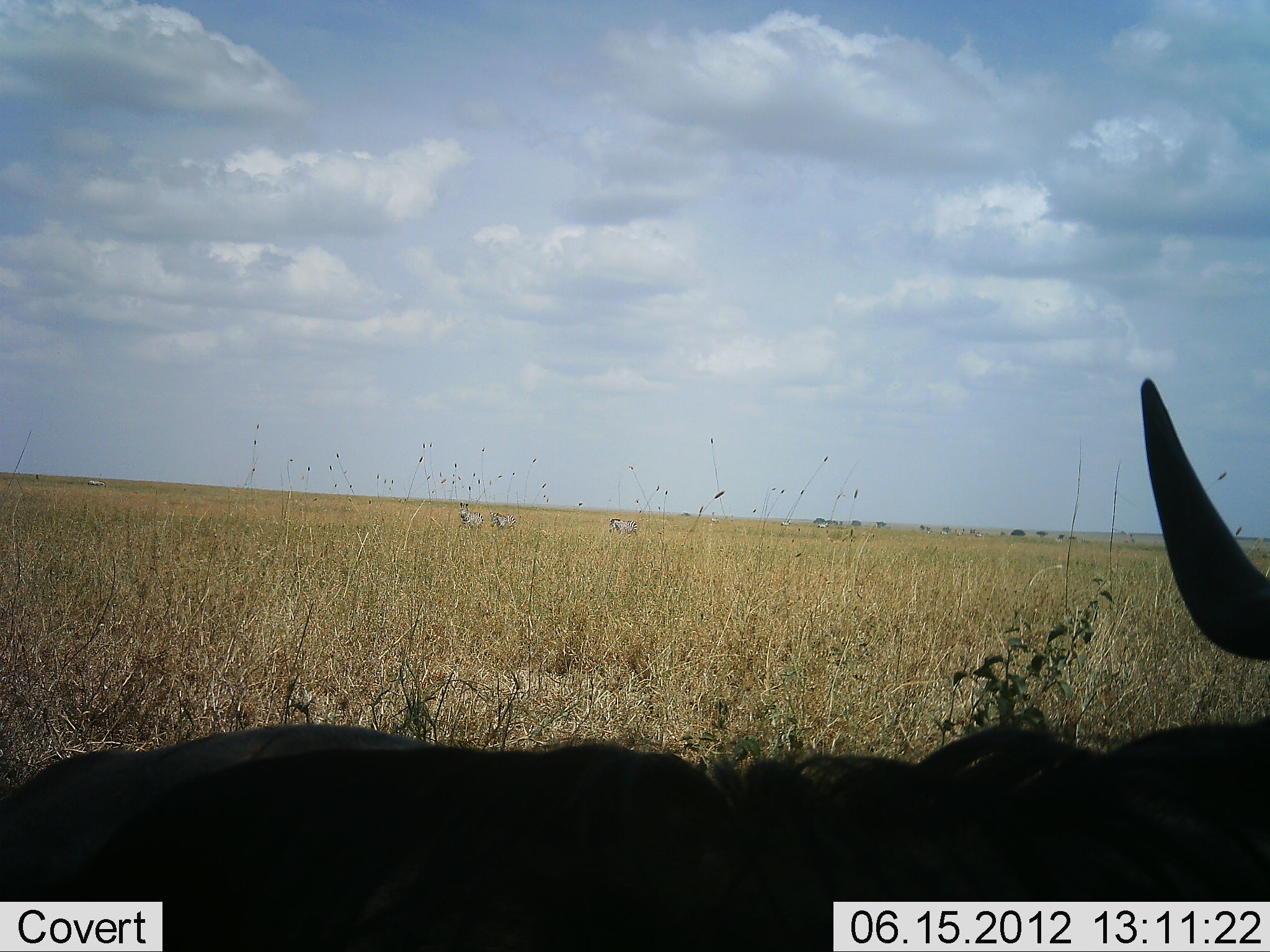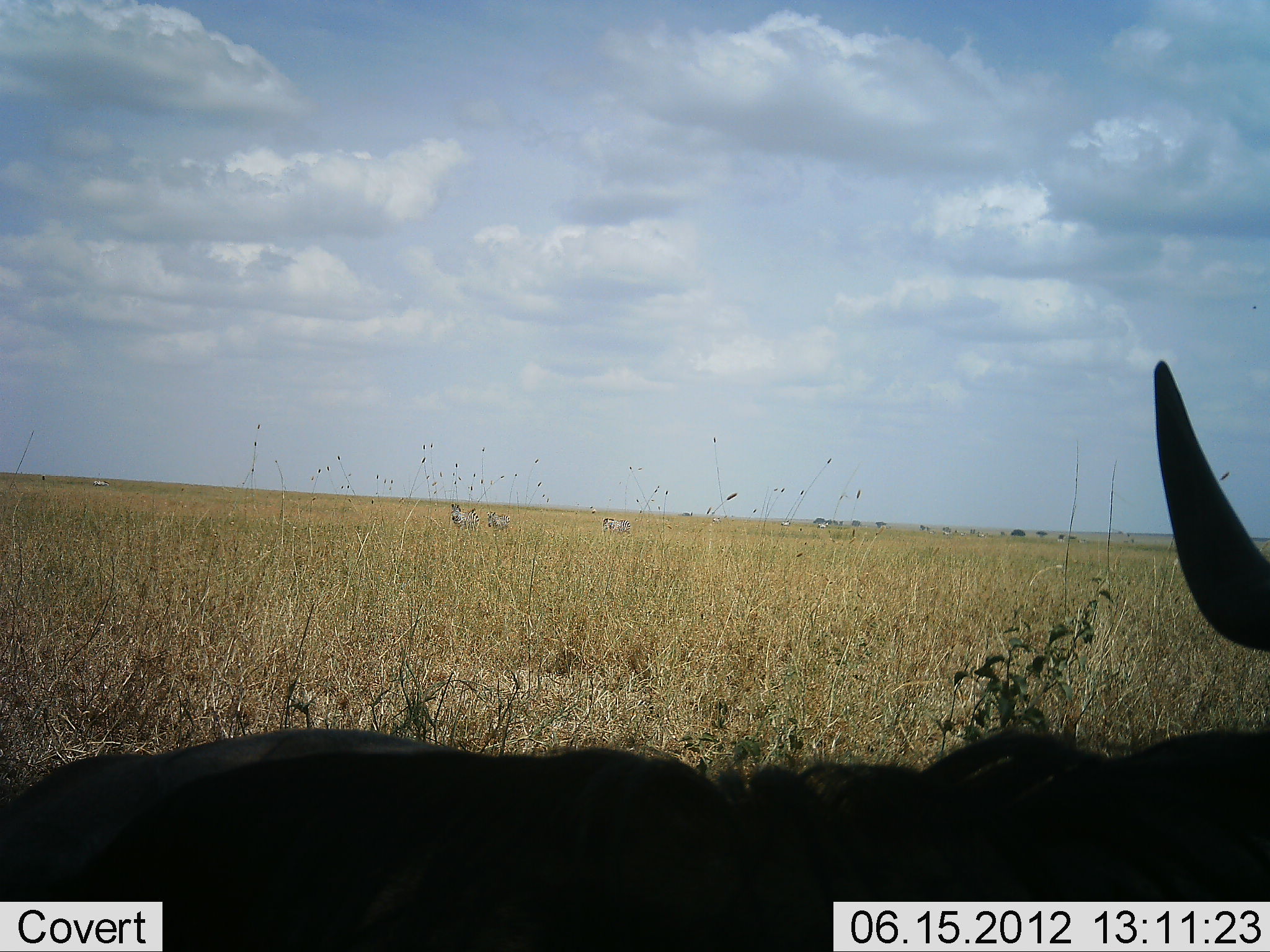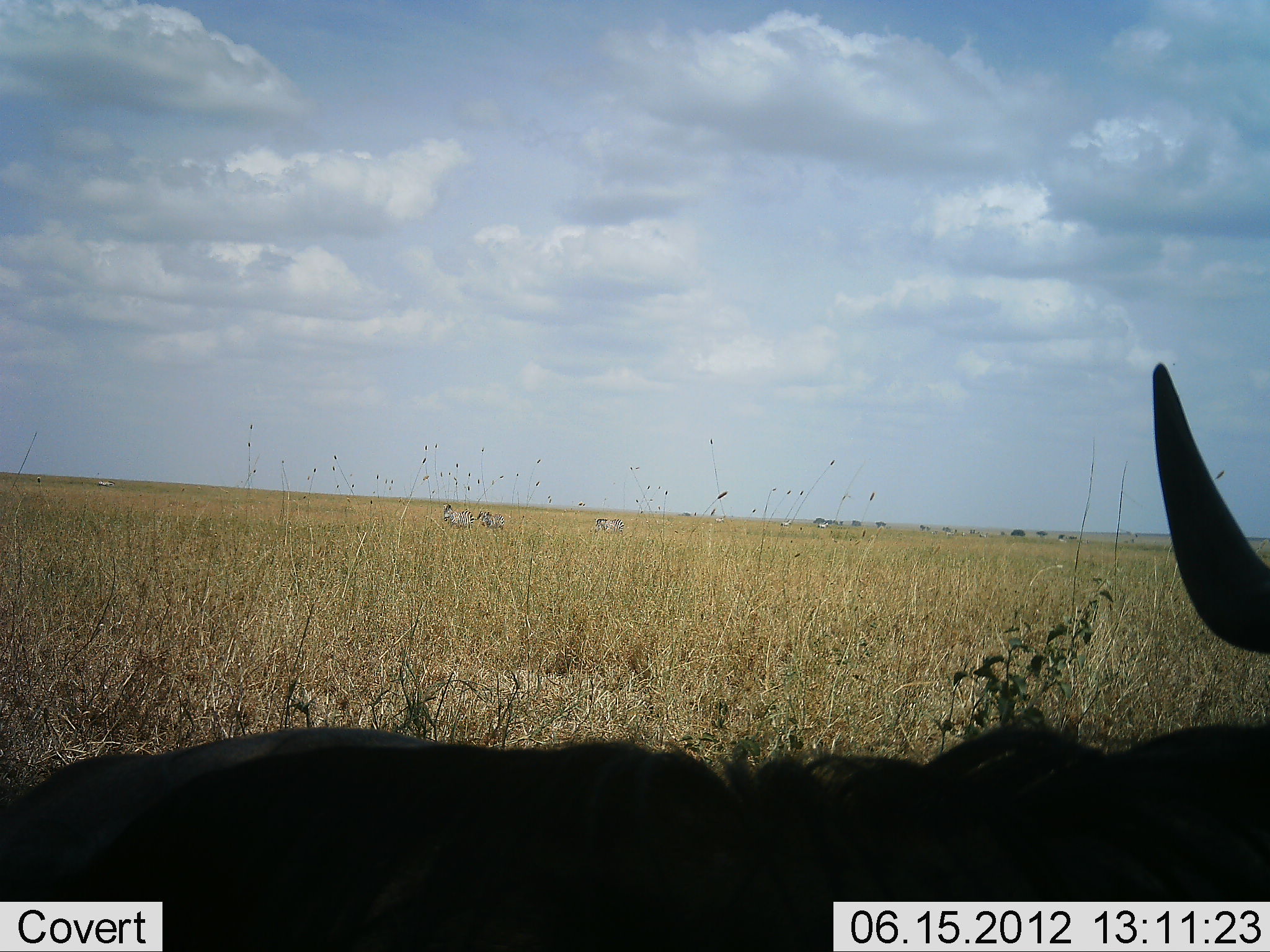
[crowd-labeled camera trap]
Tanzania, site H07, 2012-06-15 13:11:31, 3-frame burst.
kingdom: Animalia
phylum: Chordata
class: Mammalia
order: Artiodactyla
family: Bovidae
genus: Connochaetes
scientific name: Connochaetes taurinus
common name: blue wildebeest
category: wildebeest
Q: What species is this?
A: Wildebeest (blue wildebeest) (Connochaetes taurinus).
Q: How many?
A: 1.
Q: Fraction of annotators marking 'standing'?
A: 43%.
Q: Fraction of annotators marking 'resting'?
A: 57%.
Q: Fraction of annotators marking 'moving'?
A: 7%.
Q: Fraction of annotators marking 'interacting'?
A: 0%.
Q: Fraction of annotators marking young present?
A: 0%.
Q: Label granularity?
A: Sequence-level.